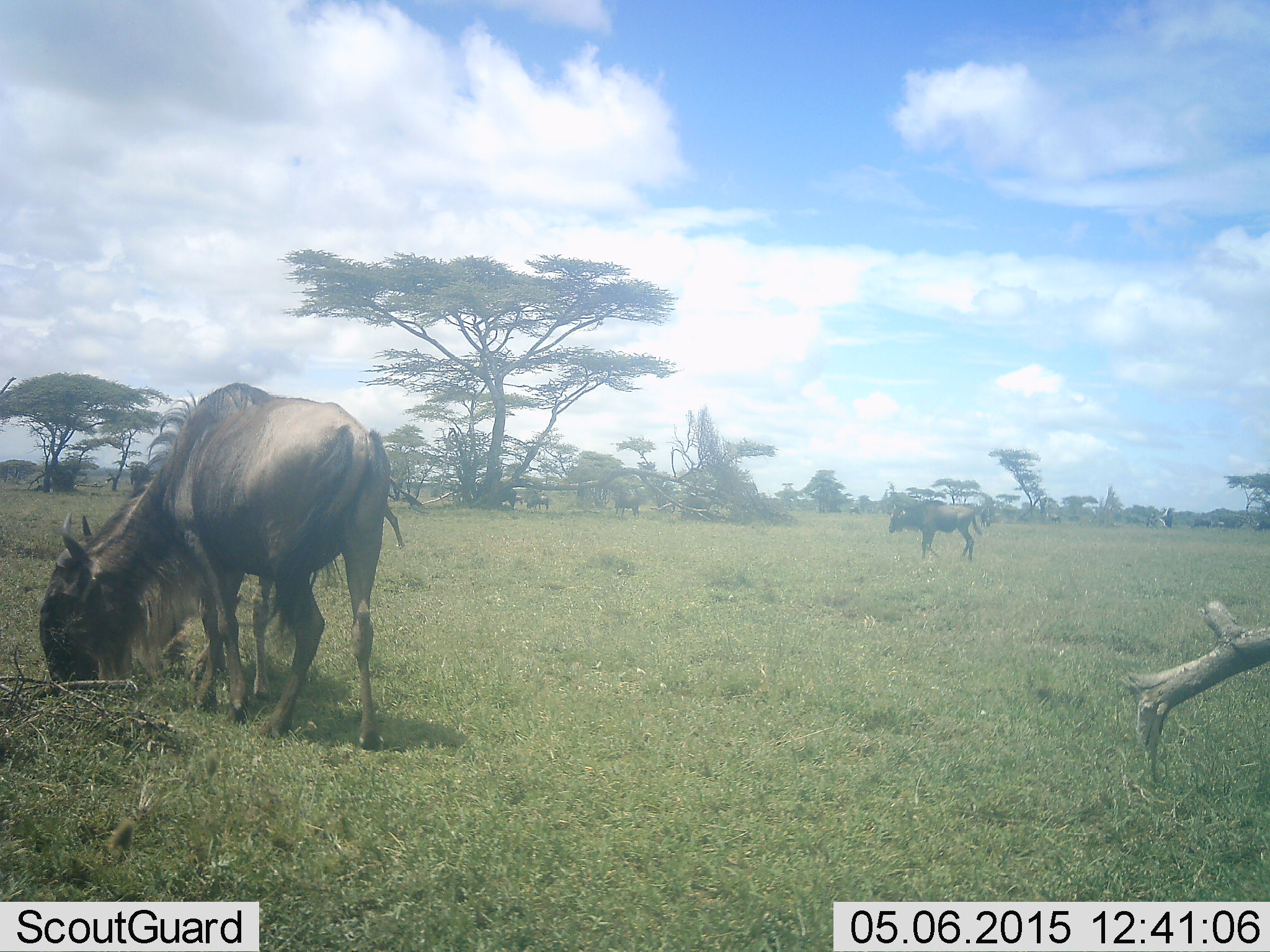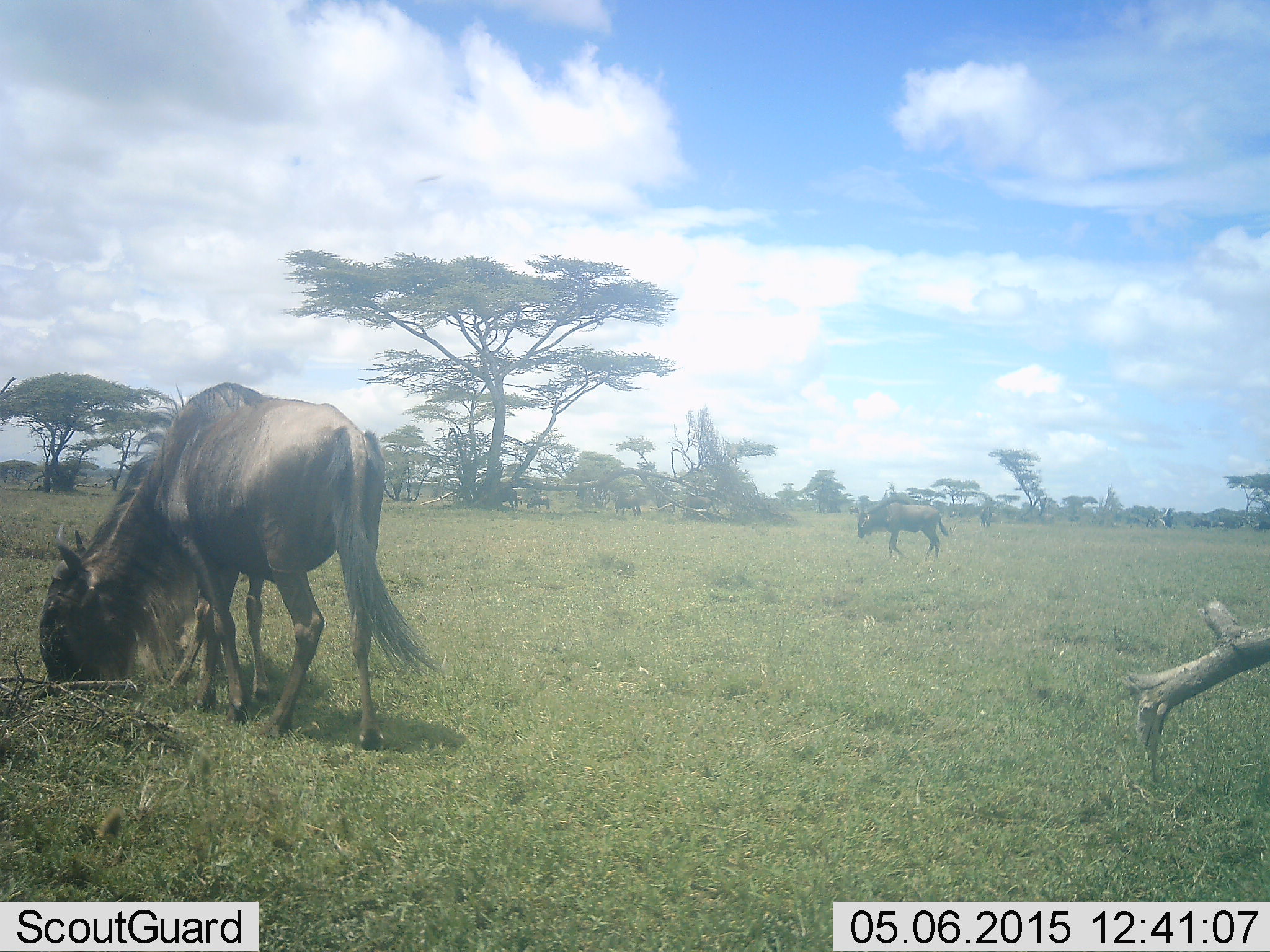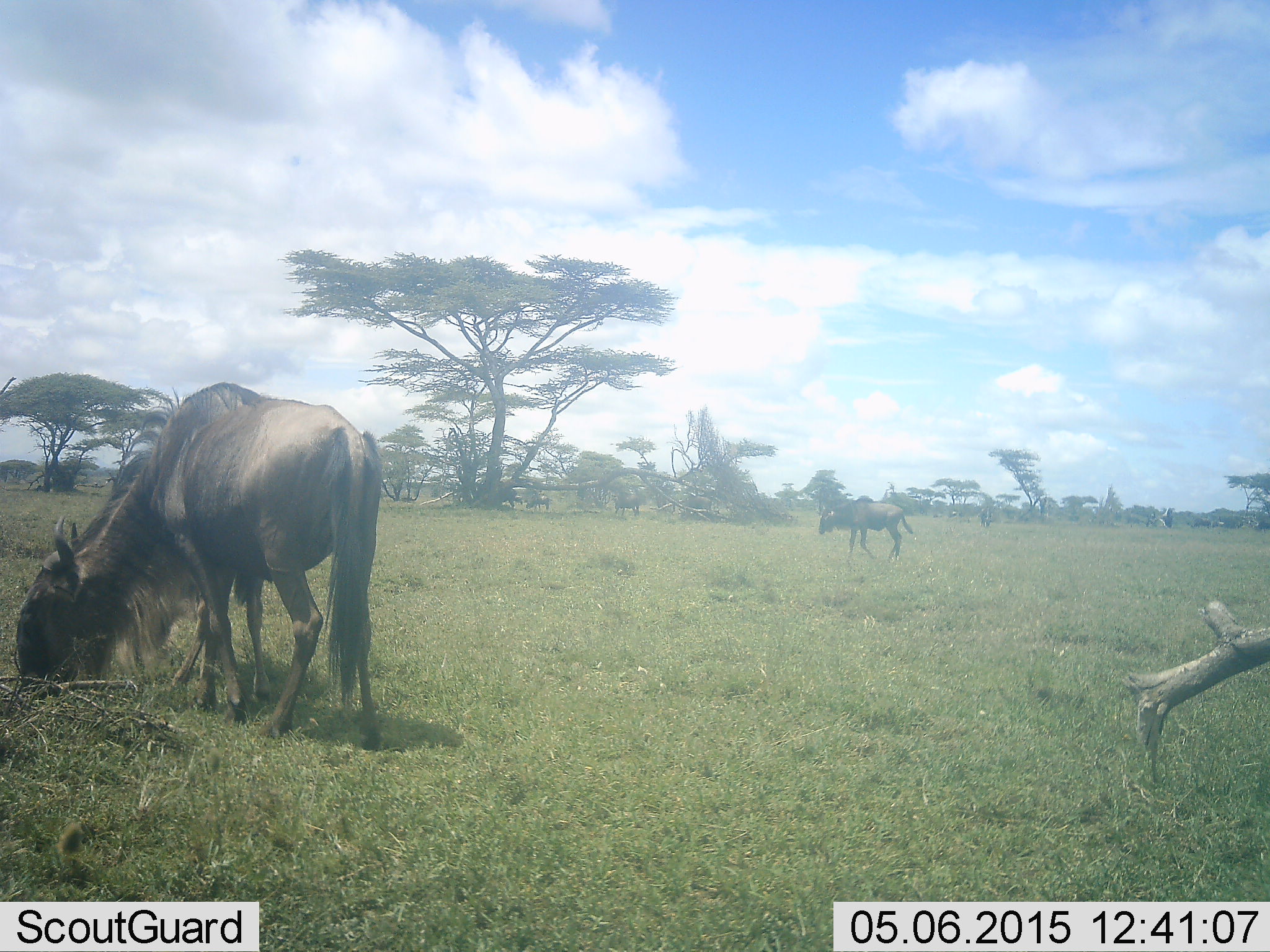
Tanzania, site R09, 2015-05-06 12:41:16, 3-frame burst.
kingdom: Animalia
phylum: Chordata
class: Mammalia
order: Artiodactyla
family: Bovidae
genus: Connochaetes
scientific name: Connochaetes taurinus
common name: blue wildebeest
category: wildebeest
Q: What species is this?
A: Wildebeest (blue wildebeest) (Connochaetes taurinus).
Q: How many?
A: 3.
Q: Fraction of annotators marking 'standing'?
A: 20%.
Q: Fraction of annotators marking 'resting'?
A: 0%.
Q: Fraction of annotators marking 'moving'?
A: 50%.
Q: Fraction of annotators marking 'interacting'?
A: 0%.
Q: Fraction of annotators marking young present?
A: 10%.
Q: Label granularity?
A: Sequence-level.